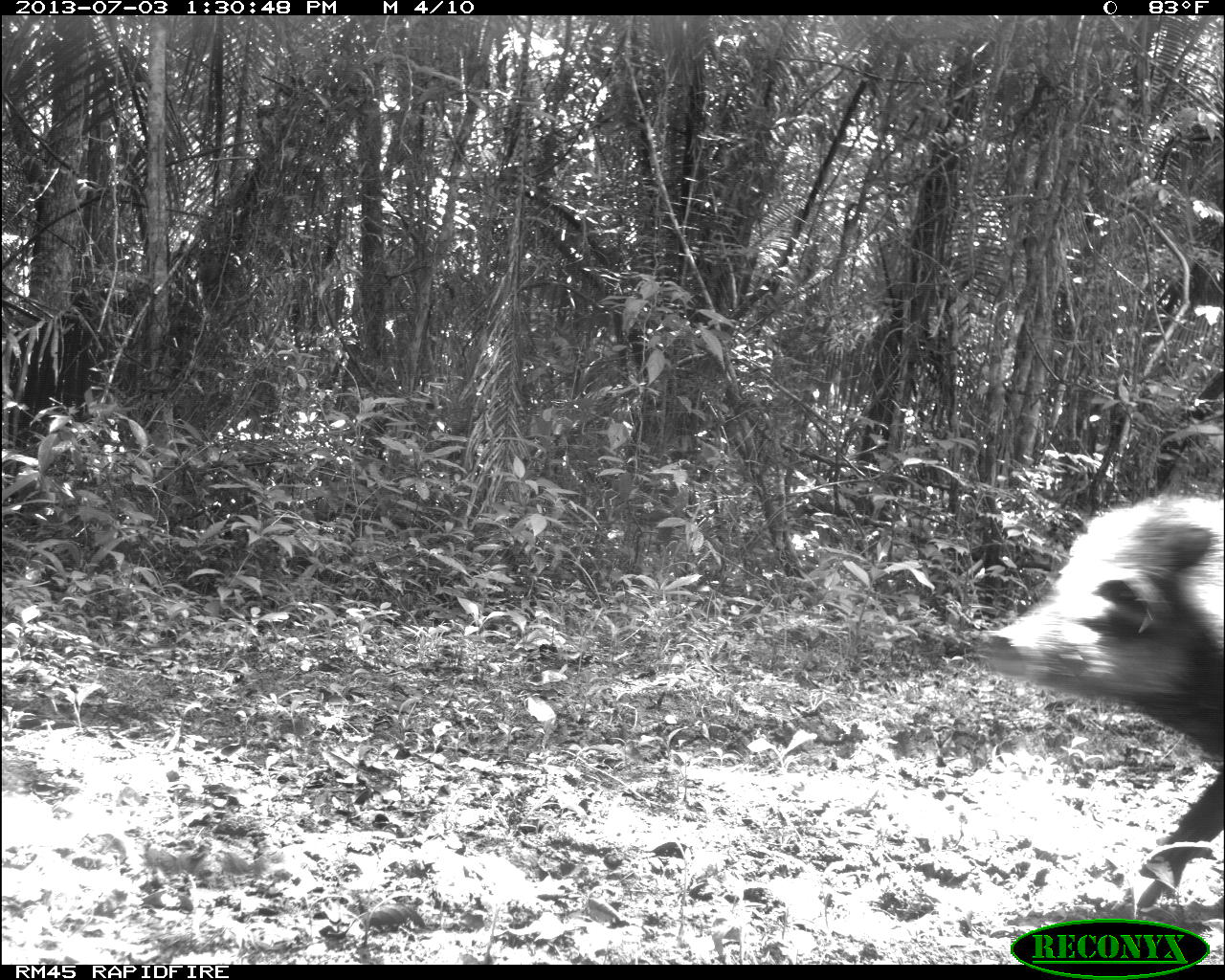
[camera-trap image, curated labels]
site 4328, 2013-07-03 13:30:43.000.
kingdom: Animalia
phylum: Chordata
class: Mammalia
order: Artiodactyla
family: Tayassuidae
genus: Tayassu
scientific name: Tayassu pecari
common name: white-lipped peccary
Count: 4.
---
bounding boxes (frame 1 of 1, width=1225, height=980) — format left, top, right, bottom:
tayassu pecari: 973, 486, 1225, 914